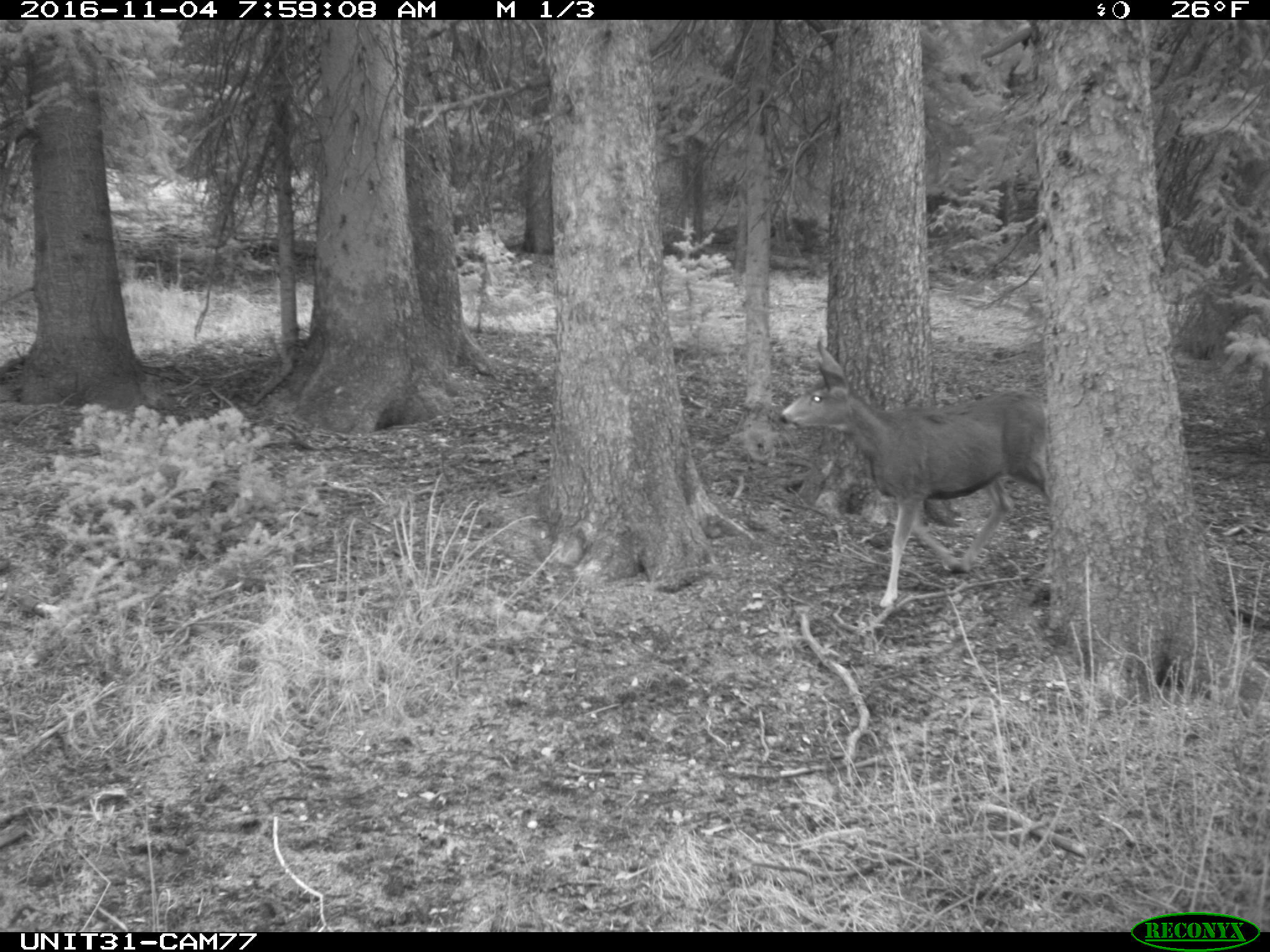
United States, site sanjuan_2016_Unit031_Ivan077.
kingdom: Animalia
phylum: Chordata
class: Mammalia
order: Artiodactyla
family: Cervidae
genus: Odocoileus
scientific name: Odocoileus hemionus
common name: mule deer